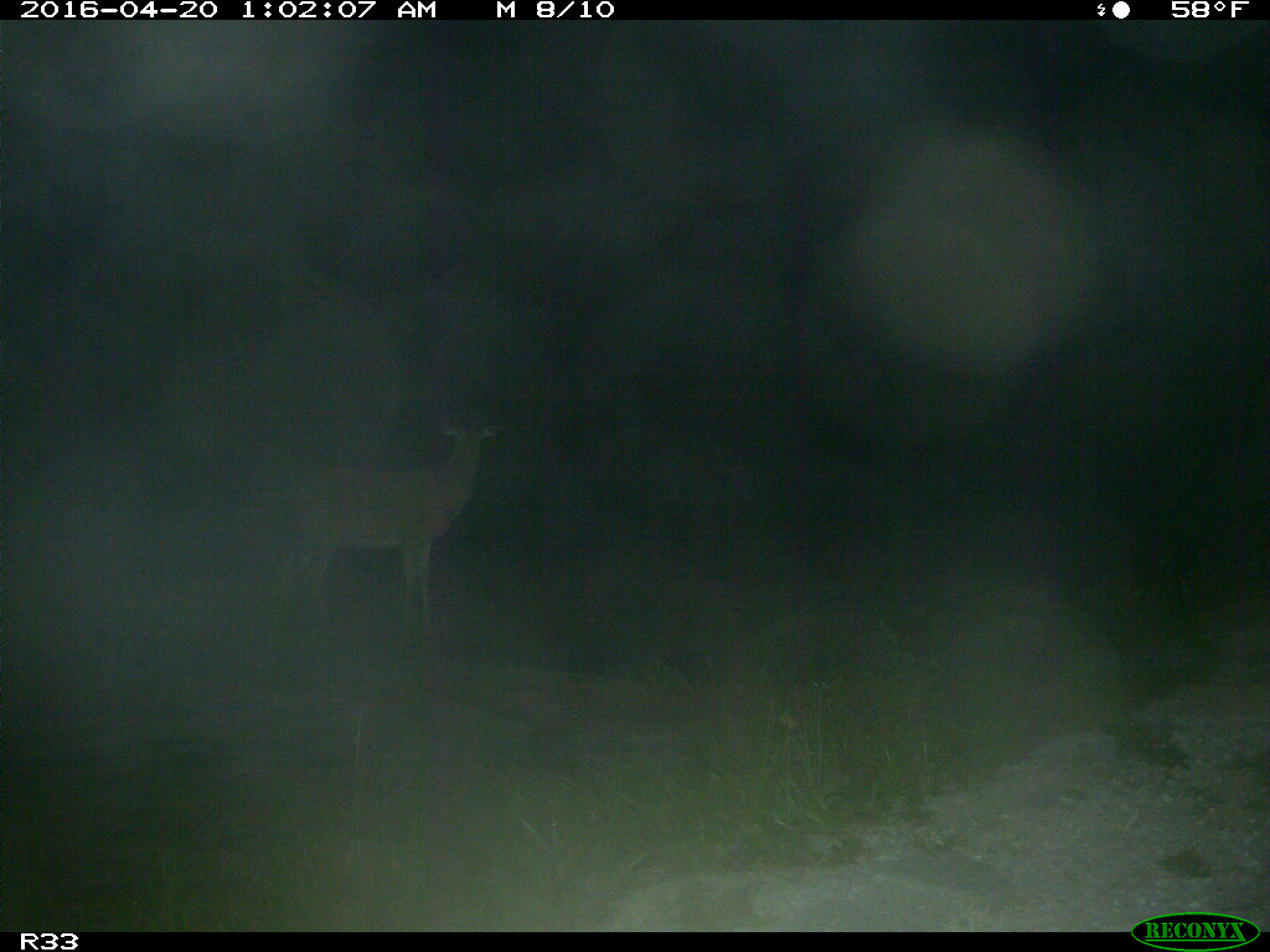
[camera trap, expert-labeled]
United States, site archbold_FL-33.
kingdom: Animalia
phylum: Chordata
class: Mammalia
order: Artiodactyla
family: Cervidae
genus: Odocoileus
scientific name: Odocoileus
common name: deer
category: unidentified deer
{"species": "unidentified deer (deer) (Odocoileus)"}